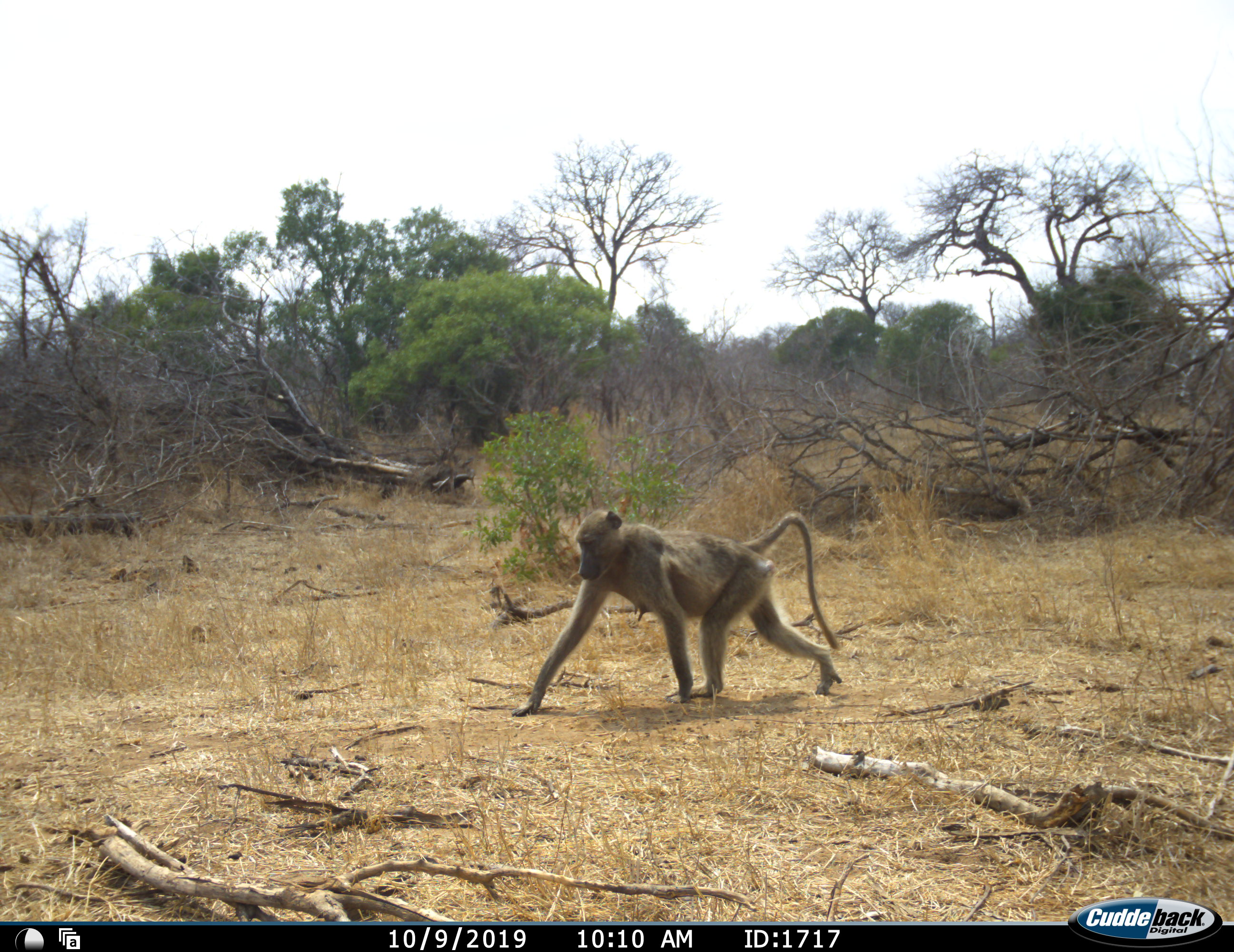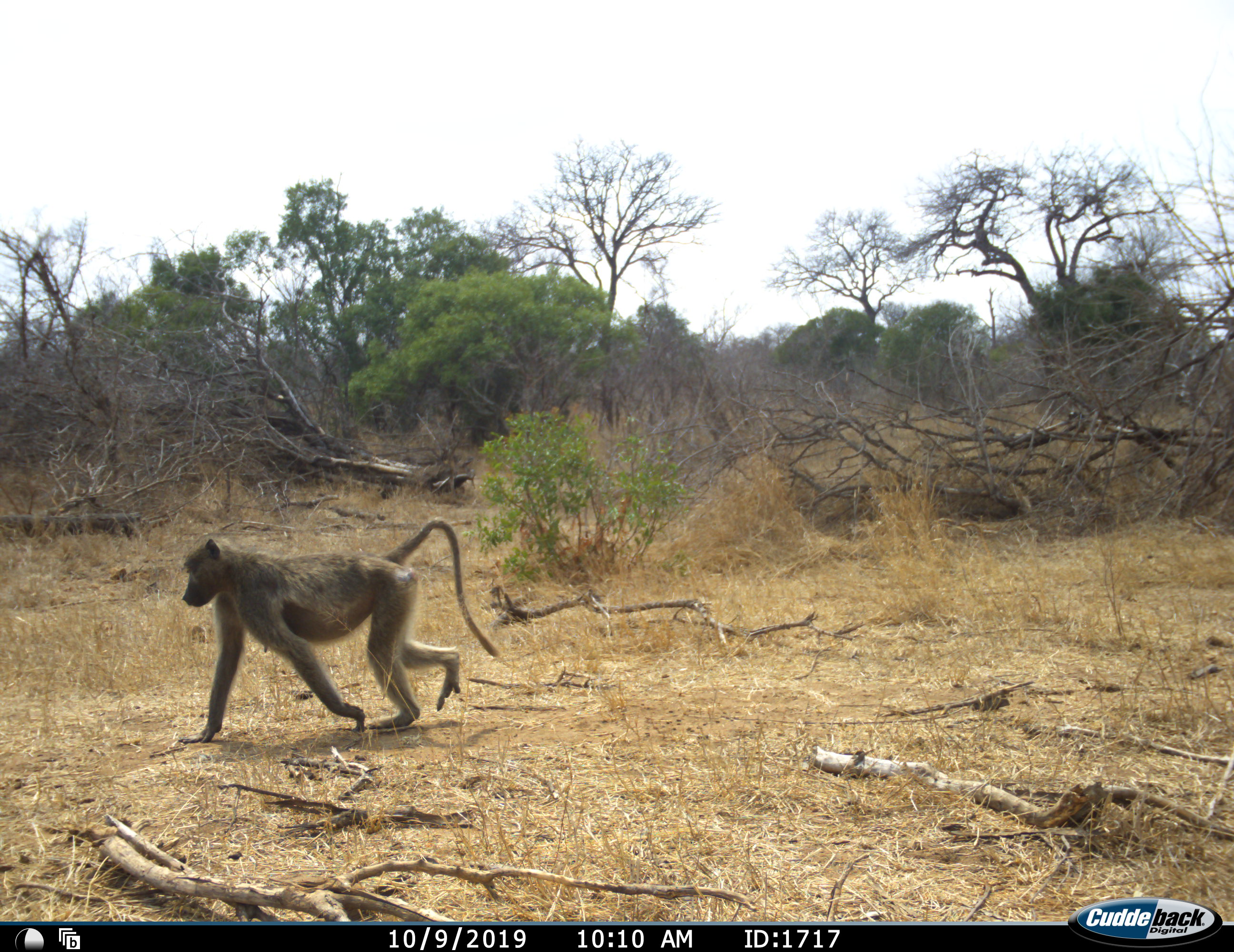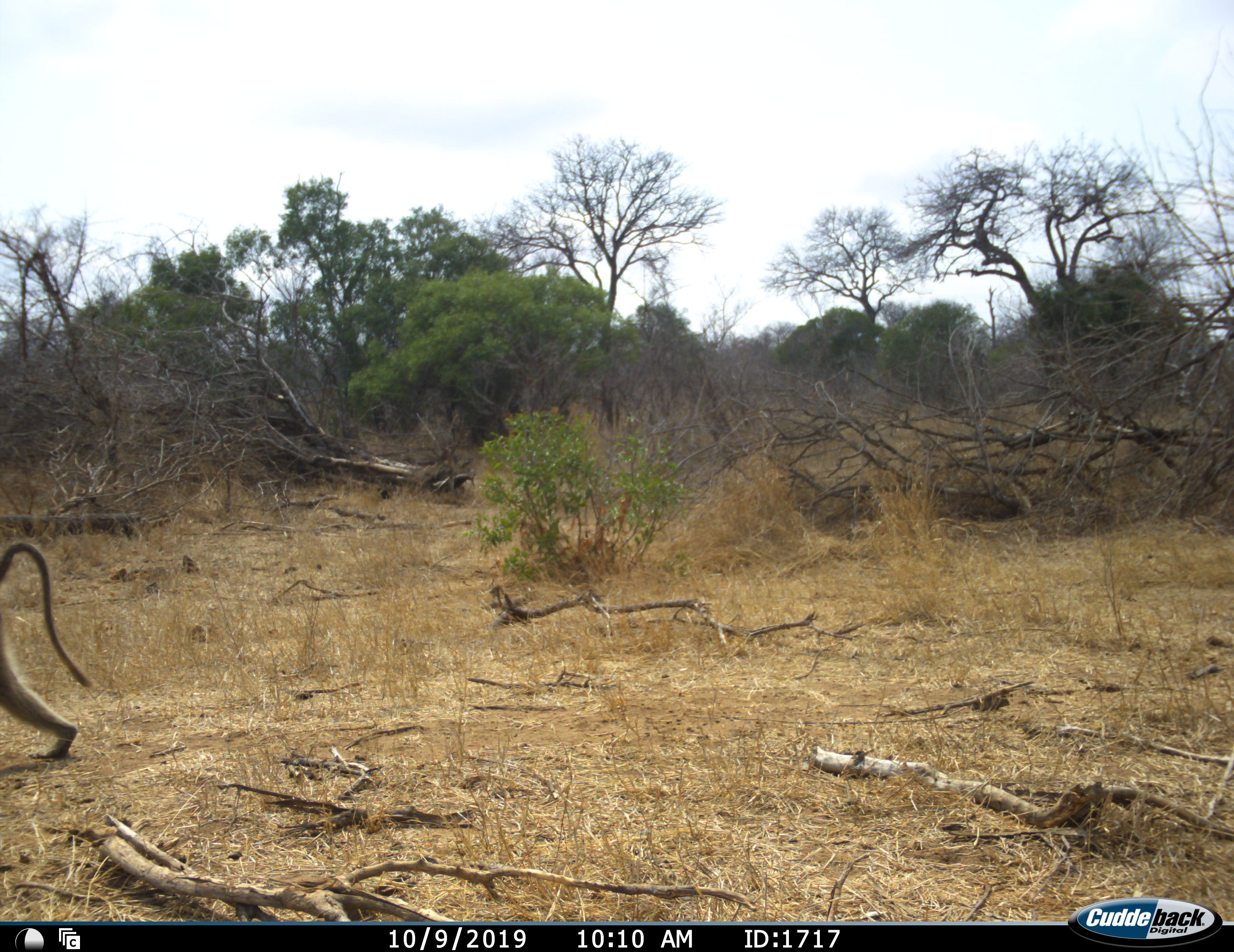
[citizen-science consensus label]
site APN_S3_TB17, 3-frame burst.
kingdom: Animalia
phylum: Chordata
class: Mammalia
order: Primates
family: Cercopithecidae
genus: Papio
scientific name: Papio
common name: baboon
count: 1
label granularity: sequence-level